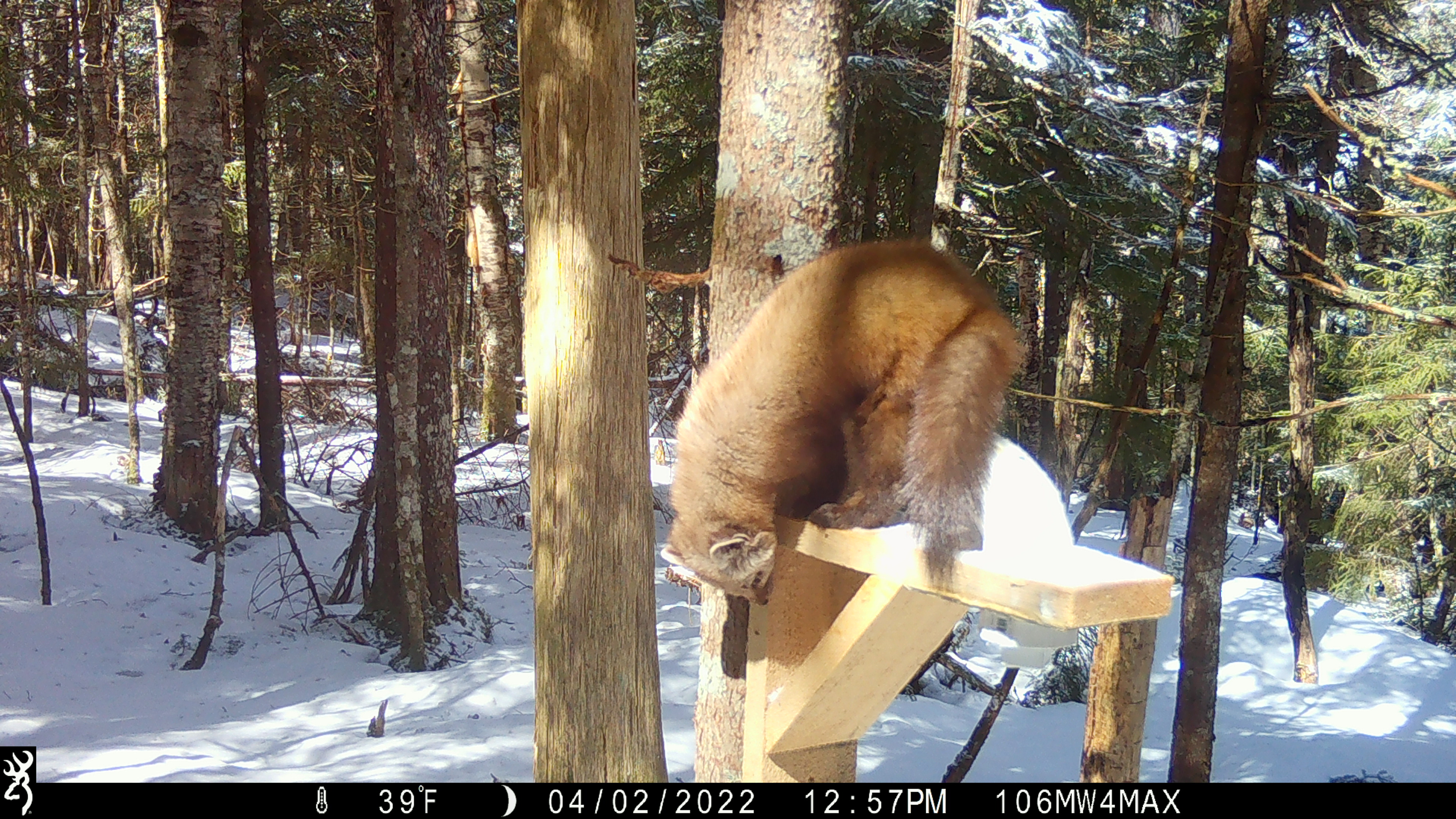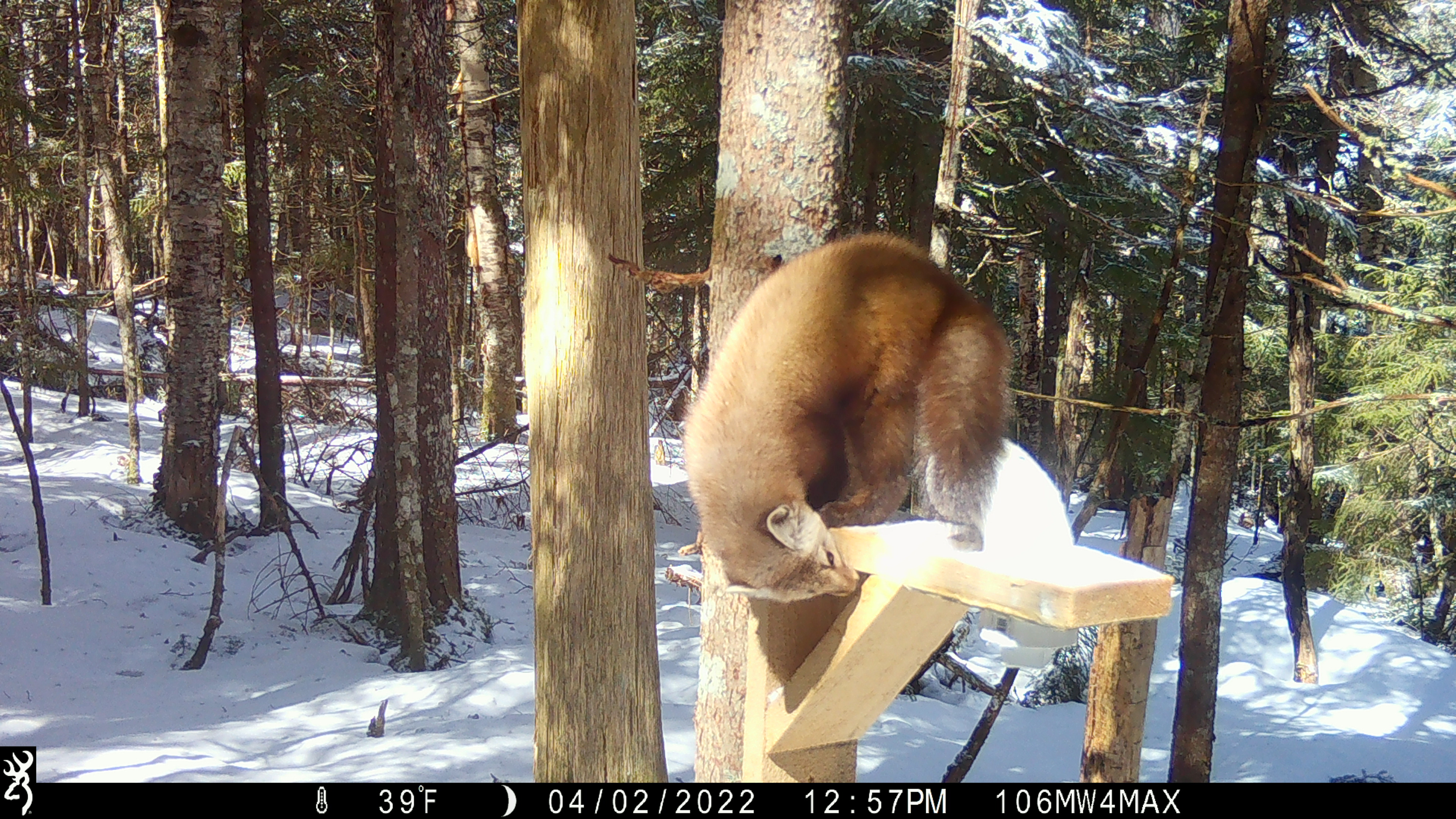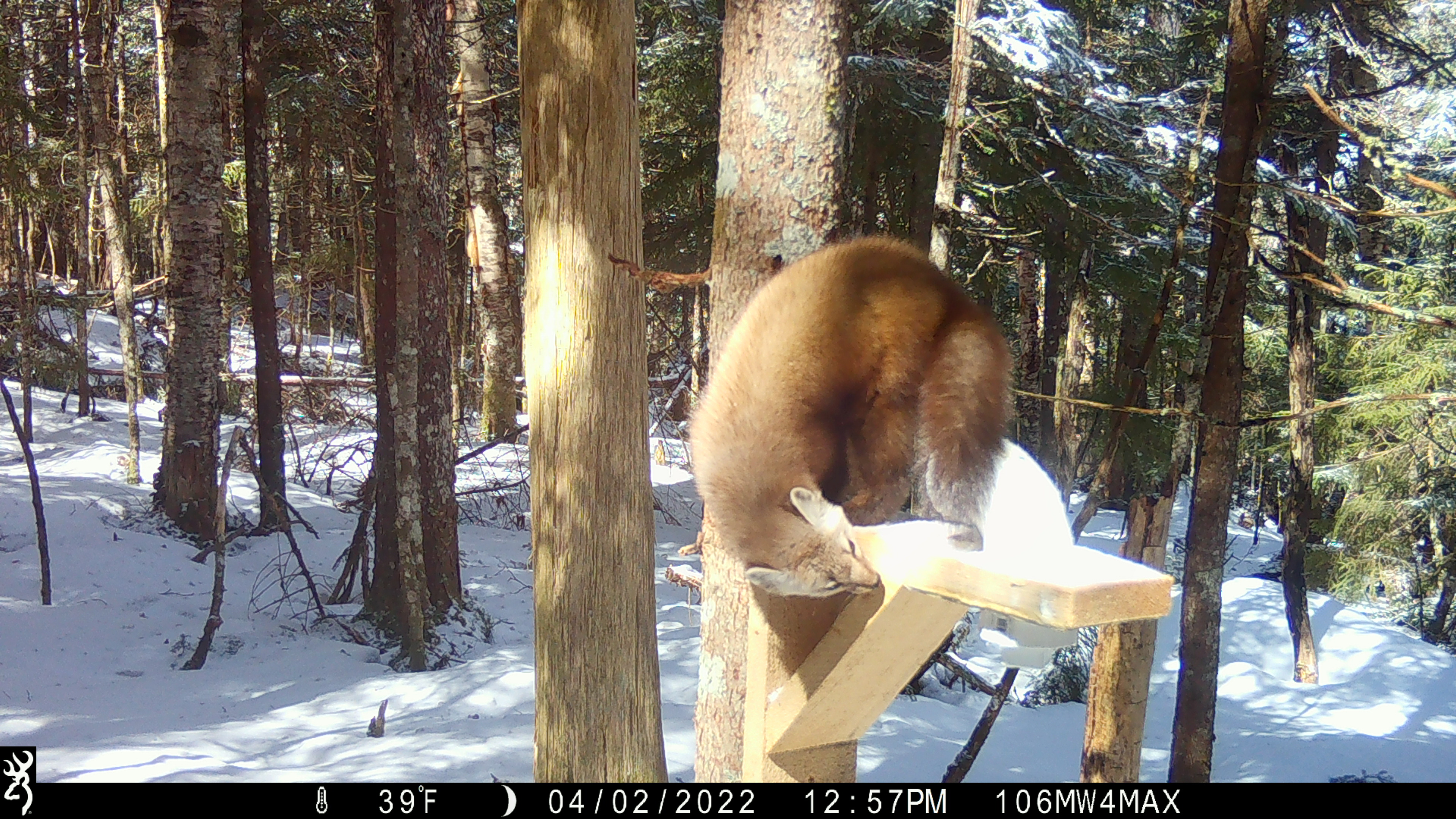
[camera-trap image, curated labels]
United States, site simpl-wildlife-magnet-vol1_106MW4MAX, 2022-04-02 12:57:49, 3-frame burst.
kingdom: Animalia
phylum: Chordata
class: Mammalia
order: Carnivora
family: Mustelidae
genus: Martes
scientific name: Martes americana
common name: american marten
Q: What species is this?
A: American marten (Martes americana).